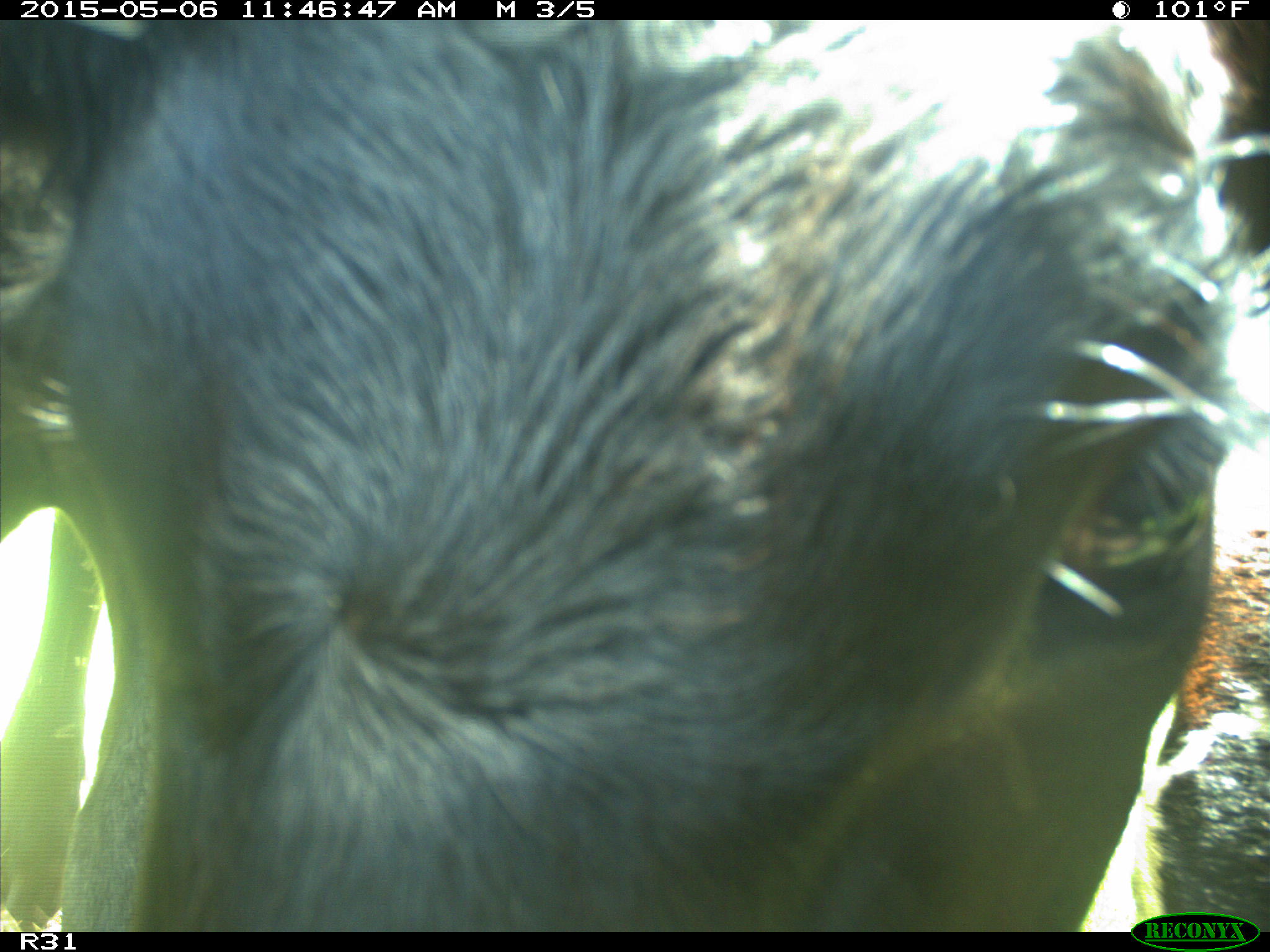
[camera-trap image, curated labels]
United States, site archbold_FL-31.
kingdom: Animalia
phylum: Chordata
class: Mammalia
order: Artiodactyla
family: Bovidae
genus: Bos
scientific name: Bos taurus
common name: domestic cow